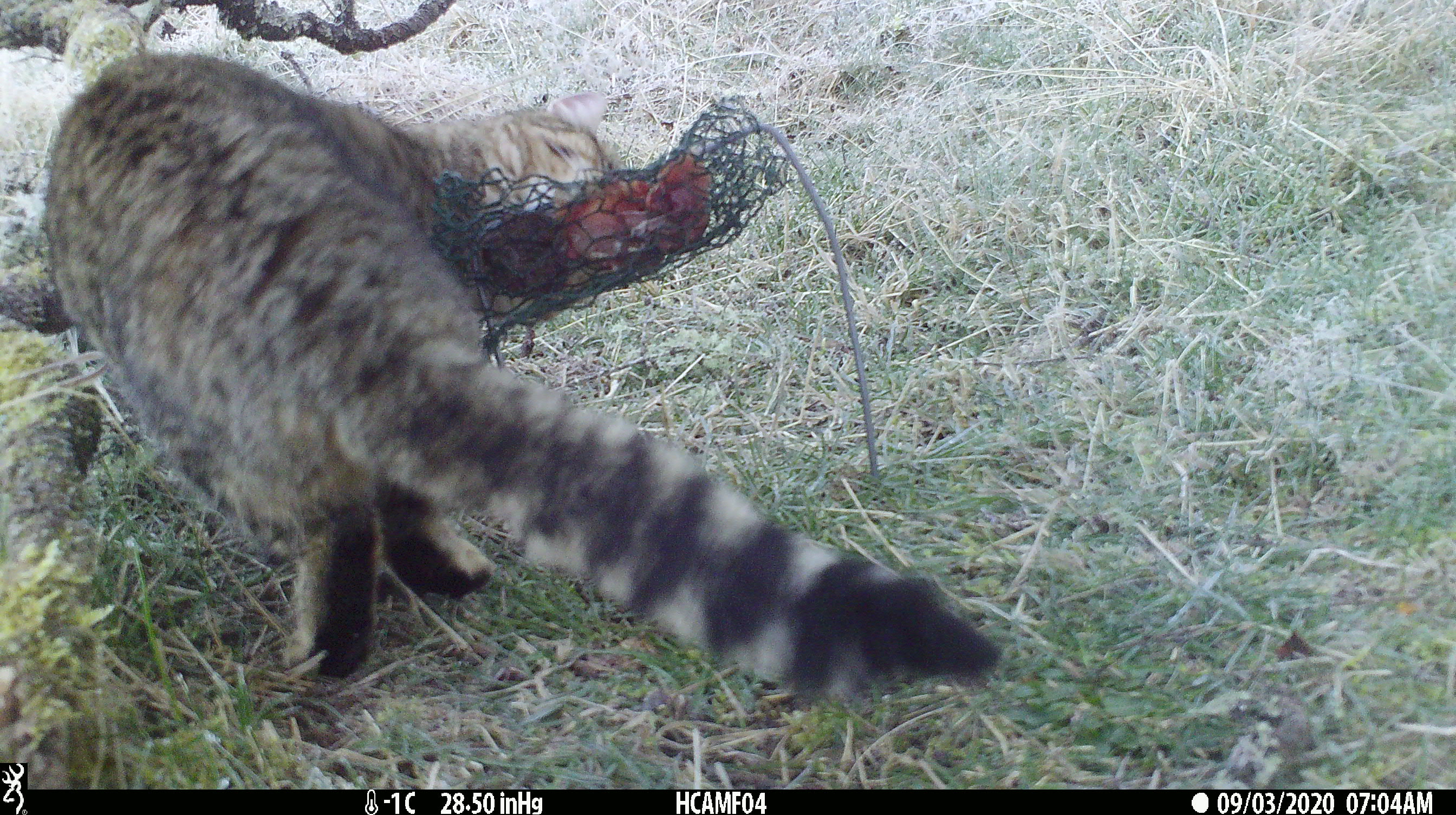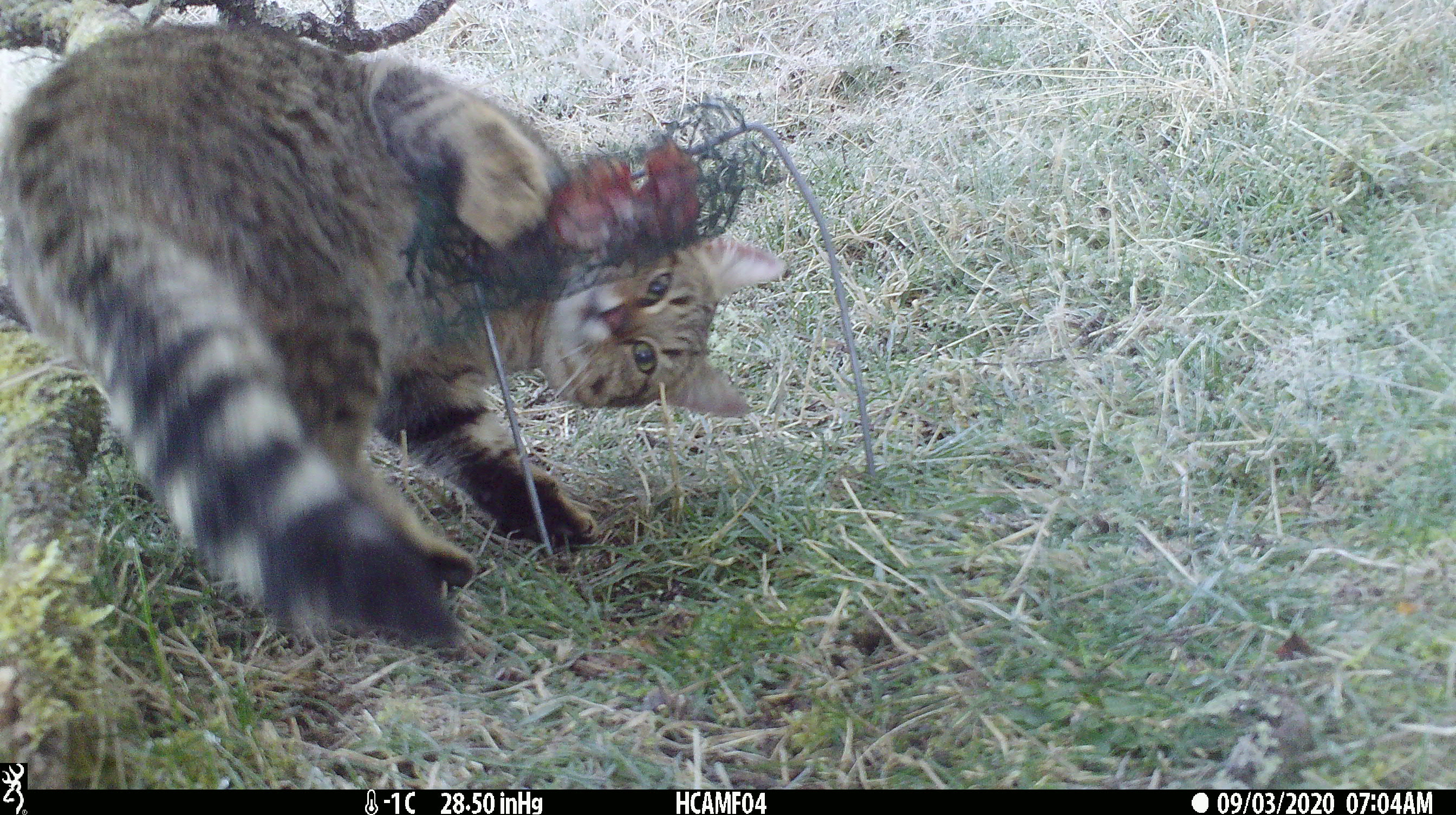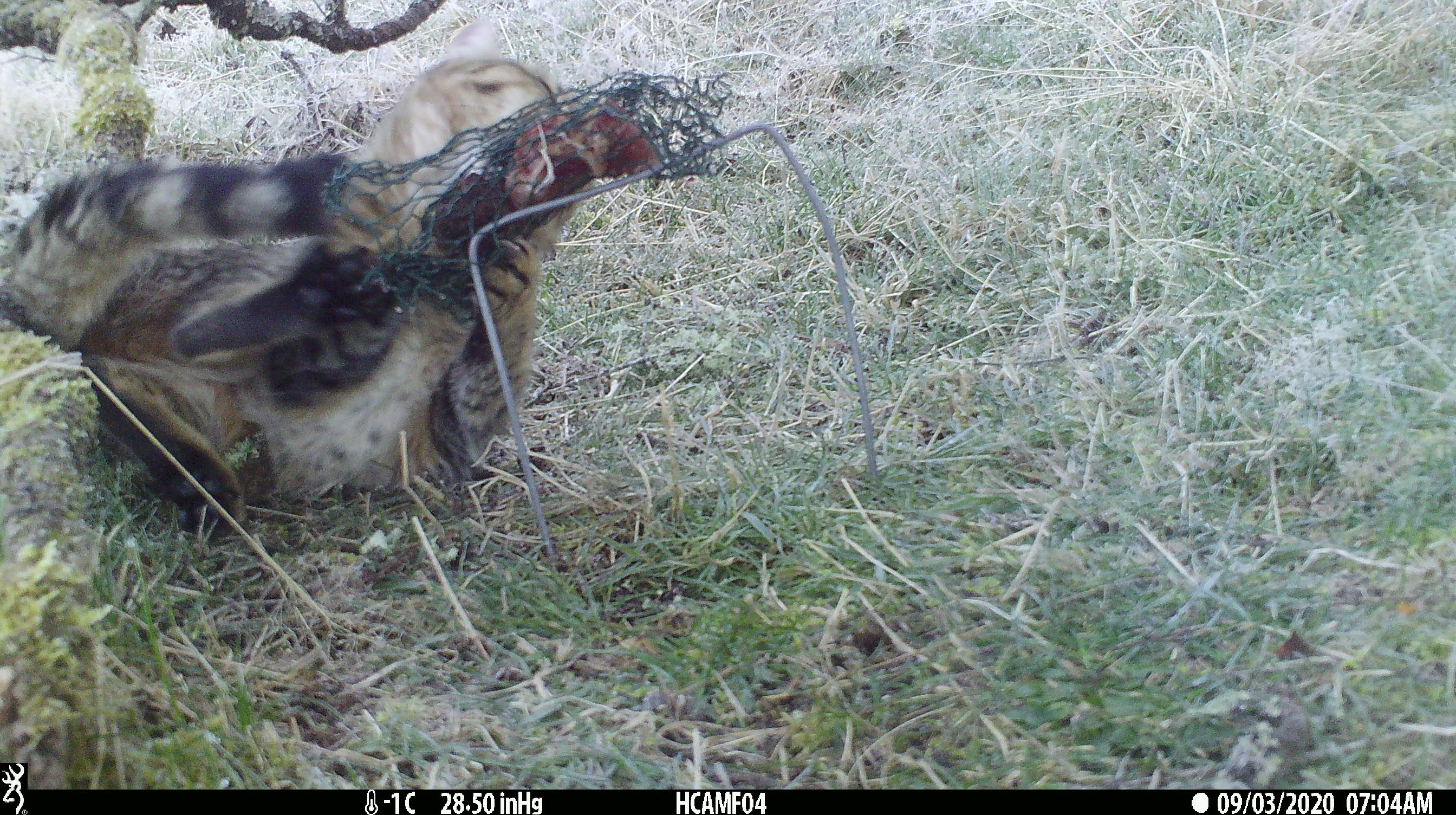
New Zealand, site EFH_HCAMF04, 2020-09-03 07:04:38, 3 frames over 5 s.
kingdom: Animalia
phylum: Chordata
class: Mammalia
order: Carnivora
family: Felidae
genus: Felis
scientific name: Felis catus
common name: domestic cat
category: cat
Cat (domestic cat) (Felis catus).